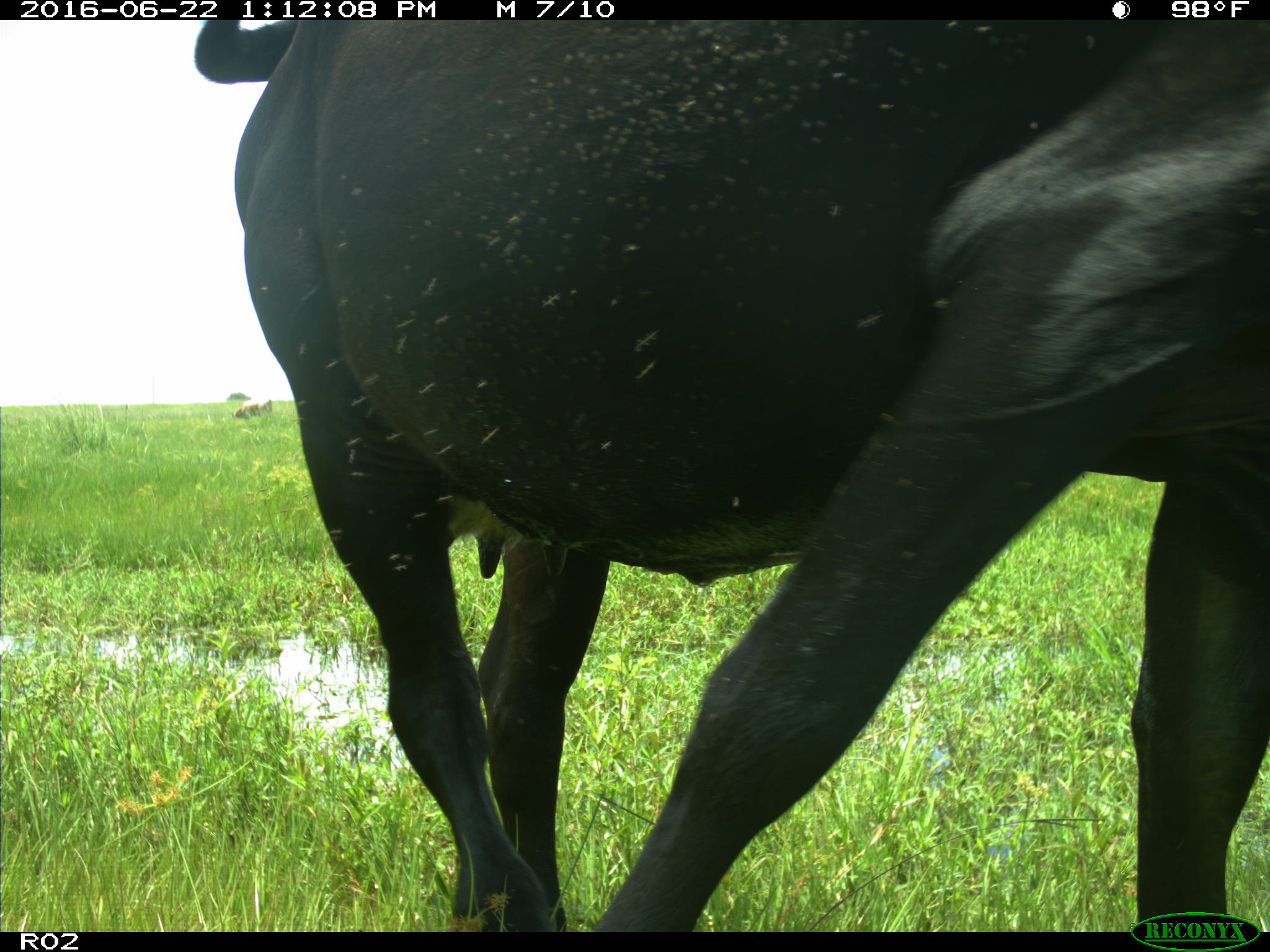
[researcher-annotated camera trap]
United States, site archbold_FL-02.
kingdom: Animalia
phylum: Chordata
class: Mammalia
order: Artiodactyla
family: Bovidae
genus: Bos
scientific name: Bos taurus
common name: domestic cow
Bos taurus (domestic cow).